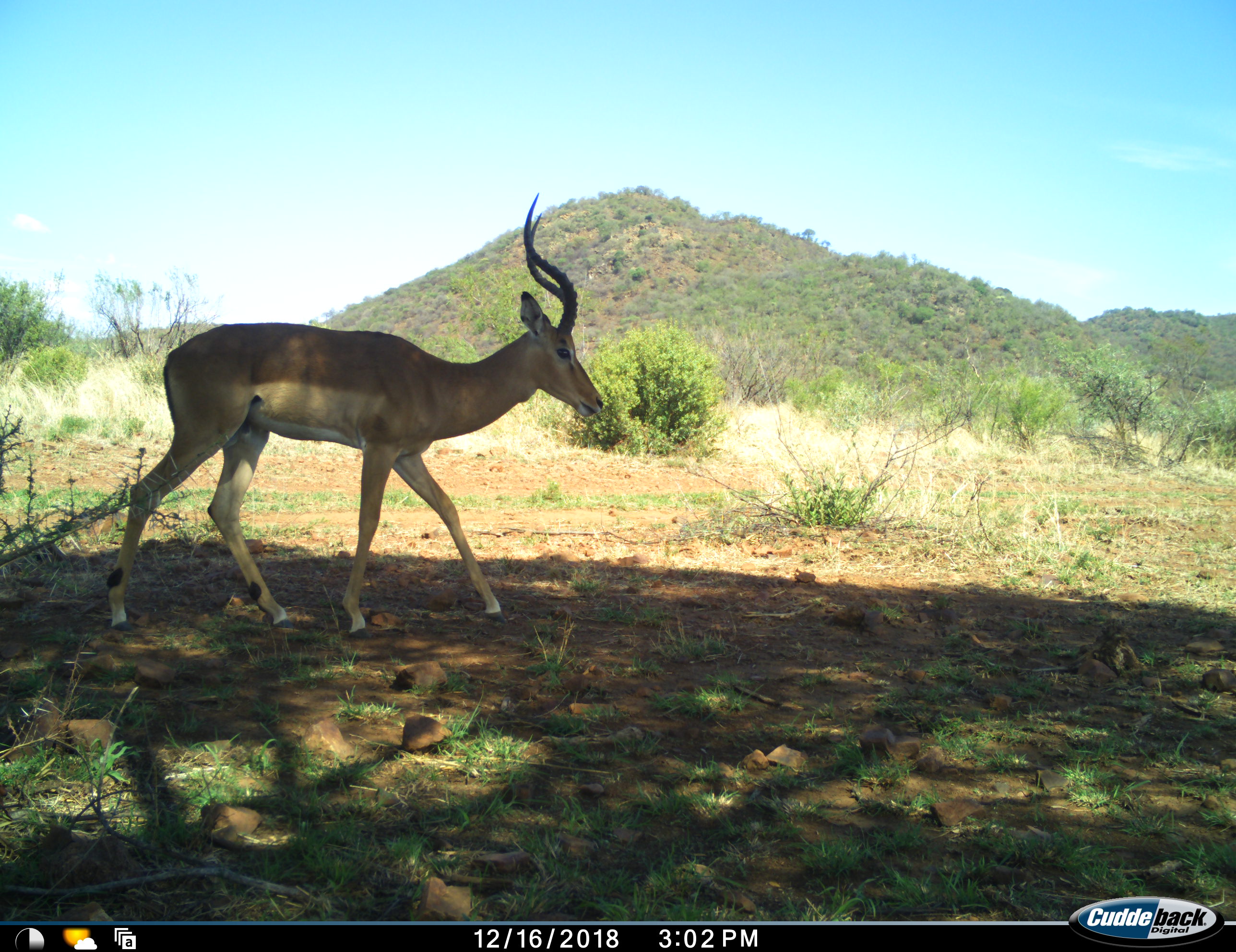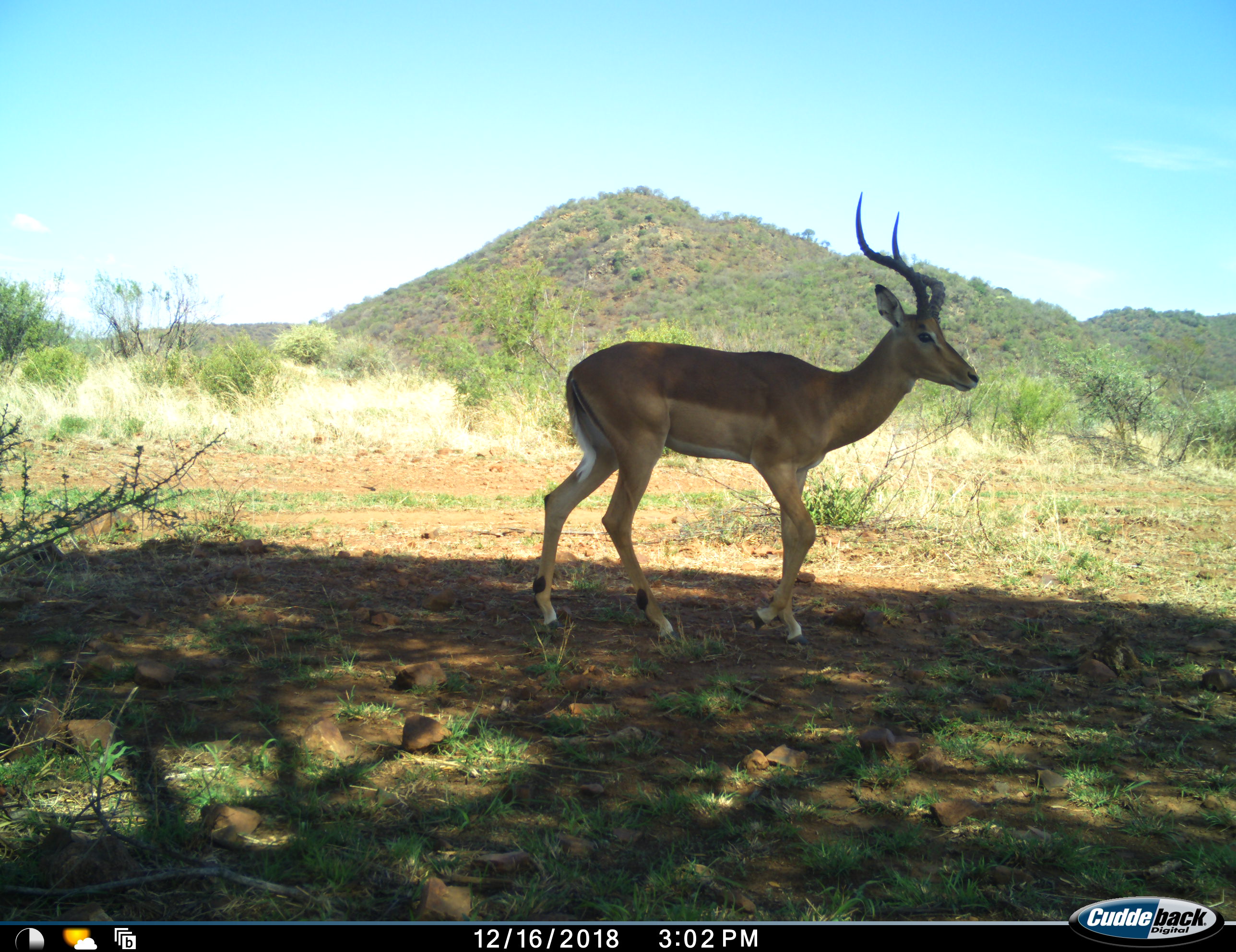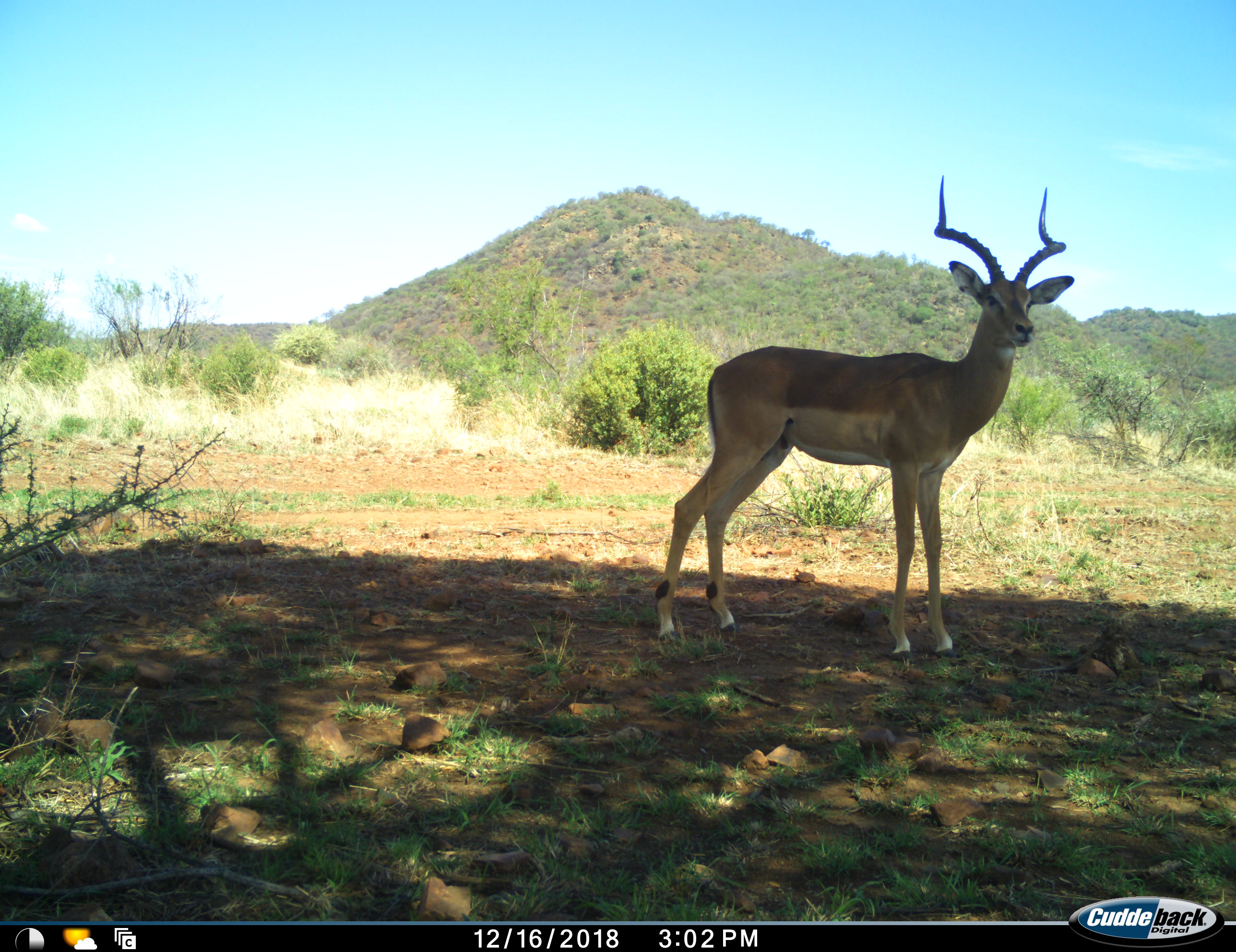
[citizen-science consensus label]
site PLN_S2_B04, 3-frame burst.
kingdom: Animalia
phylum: Chordata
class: Mammalia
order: Artiodactyla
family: Bovidae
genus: Aepyceros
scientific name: Aepyceros melampus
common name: impala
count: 1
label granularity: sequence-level